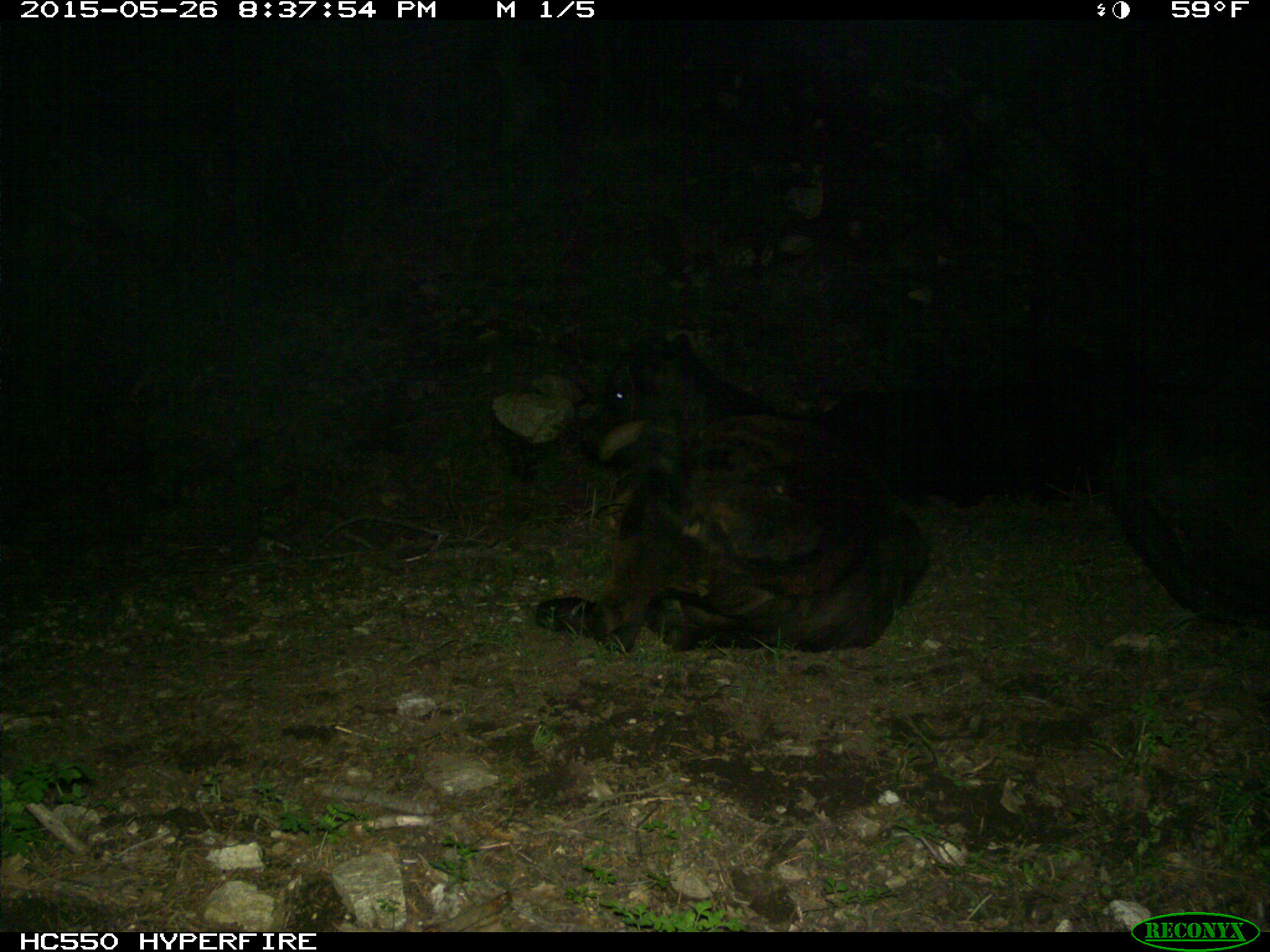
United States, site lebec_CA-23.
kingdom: Animalia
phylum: Chordata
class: Mammalia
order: Artiodactyla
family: Bovidae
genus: Bos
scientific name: Bos taurus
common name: domestic cow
Bos taurus (domestic cow).